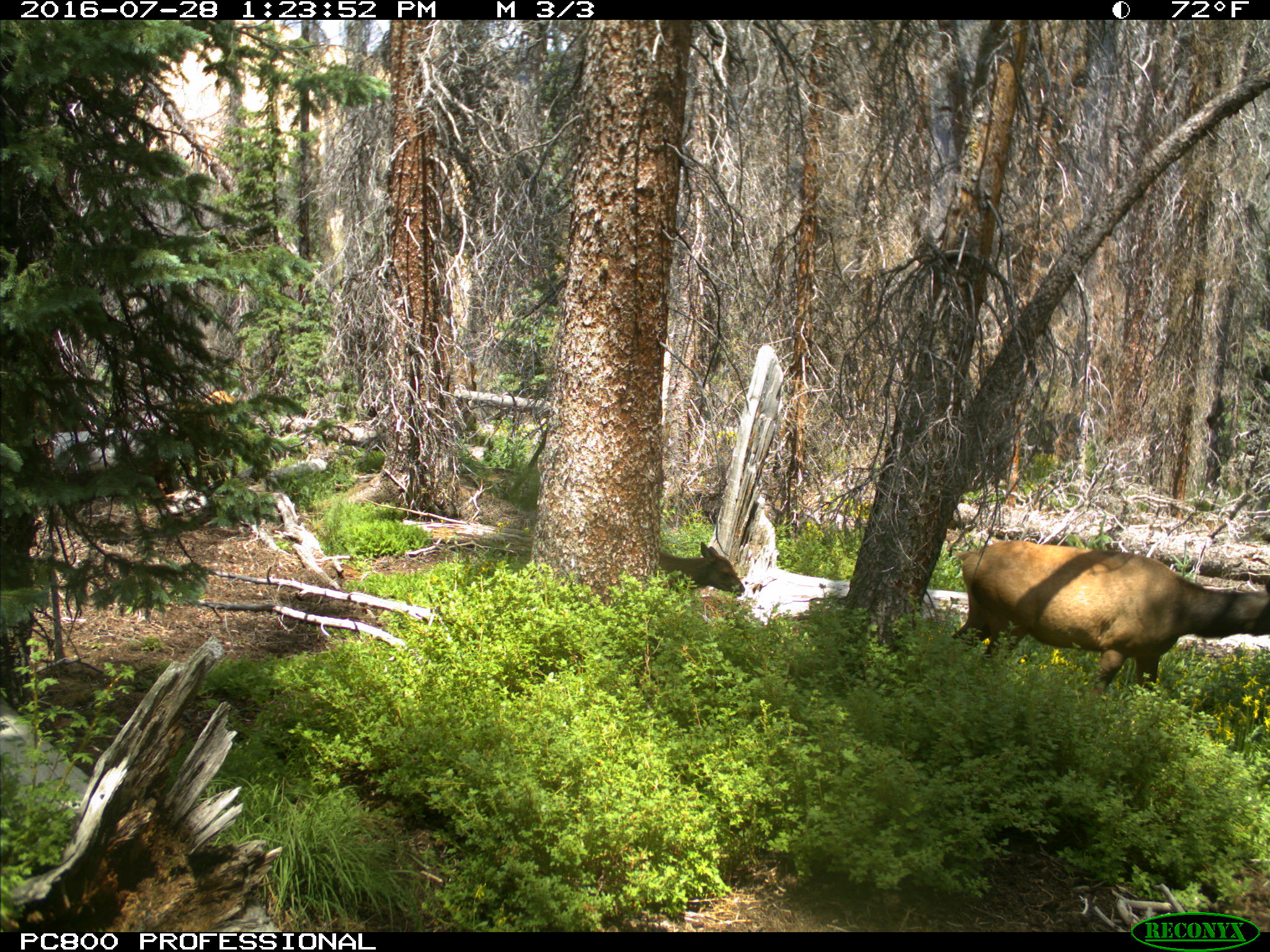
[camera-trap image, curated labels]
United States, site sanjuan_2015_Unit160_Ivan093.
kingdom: Animalia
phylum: Chordata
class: Mammalia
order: Artiodactyla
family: Cervidae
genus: Cervus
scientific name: Cervus elaphus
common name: red deer